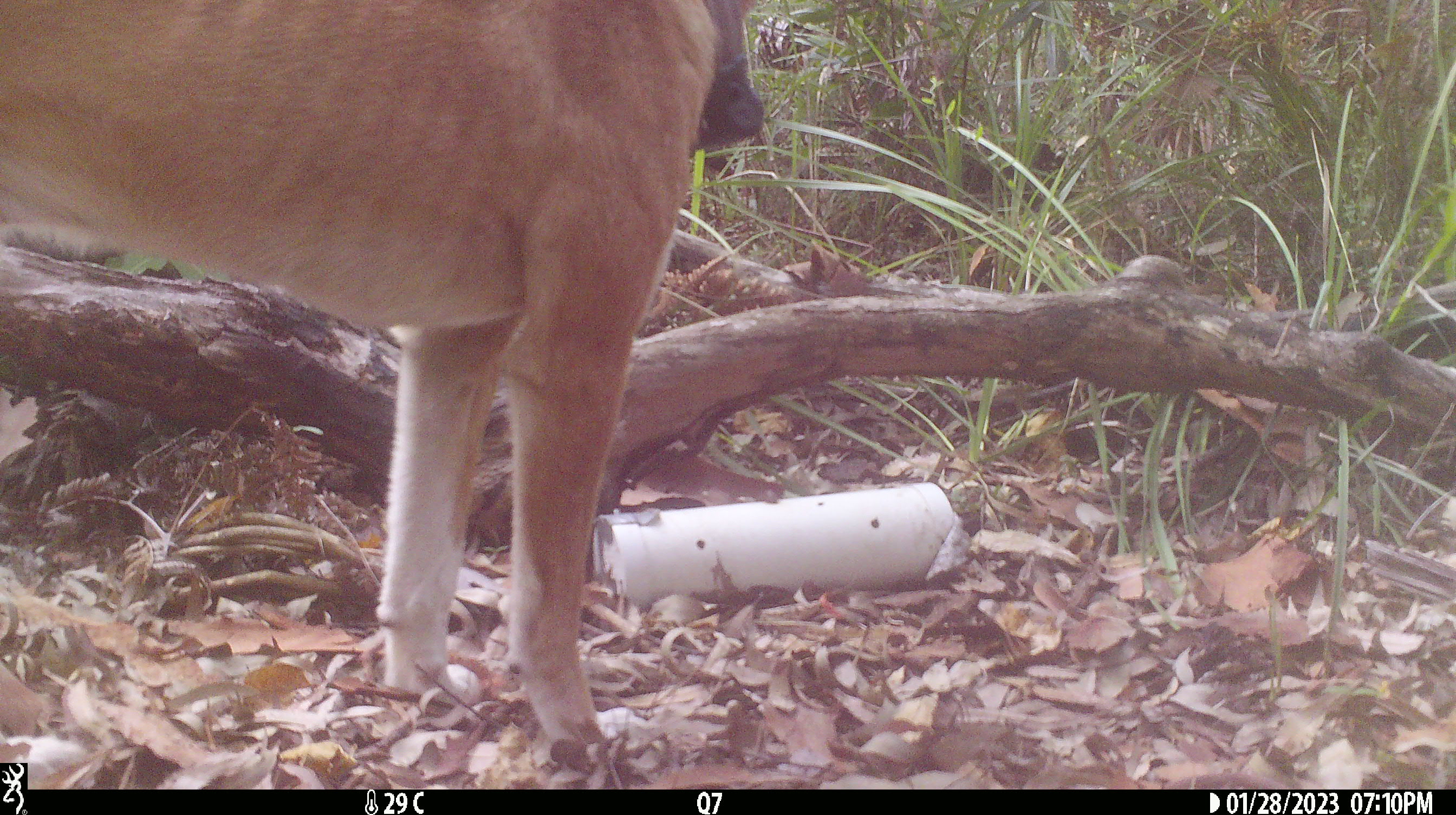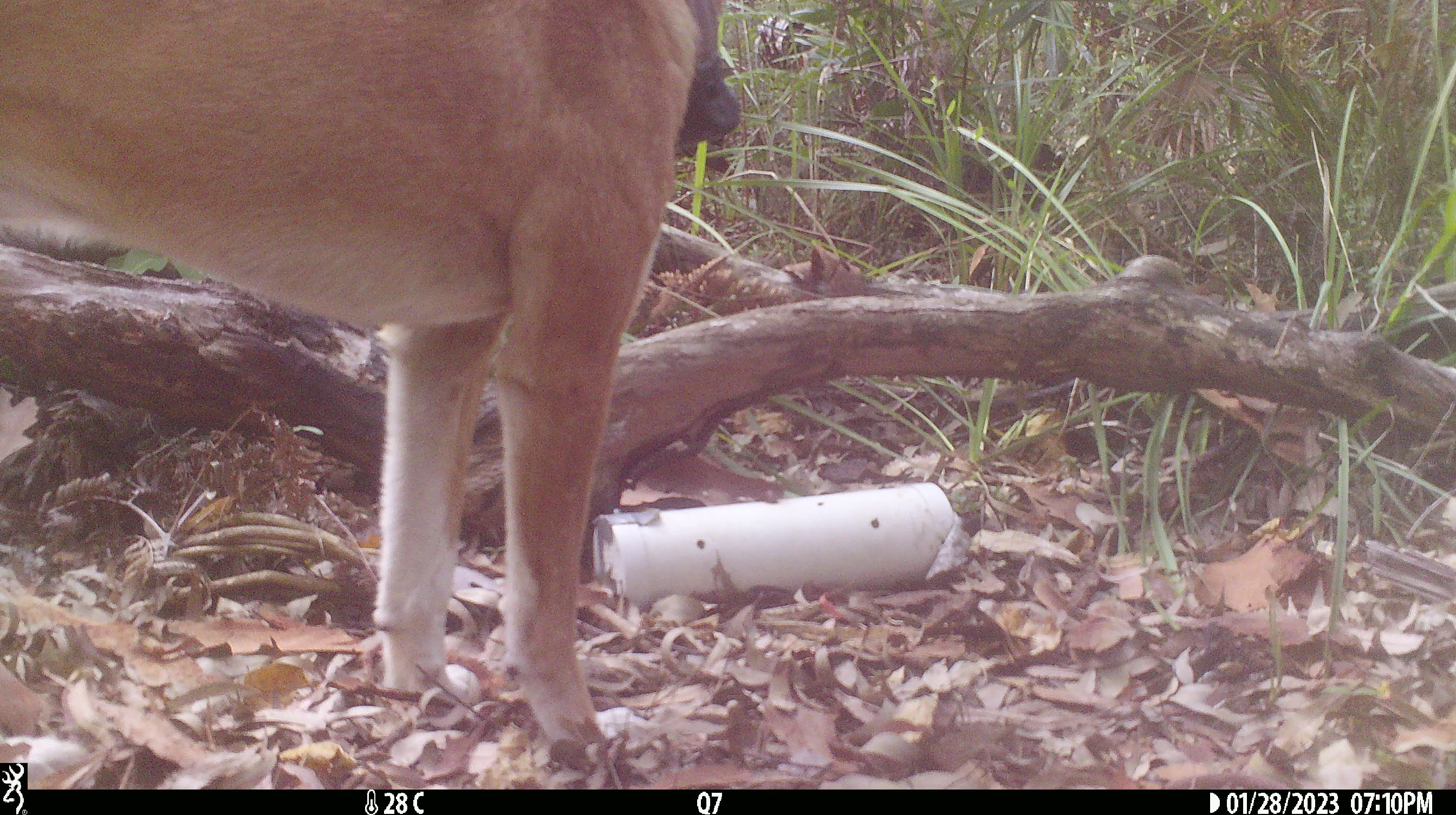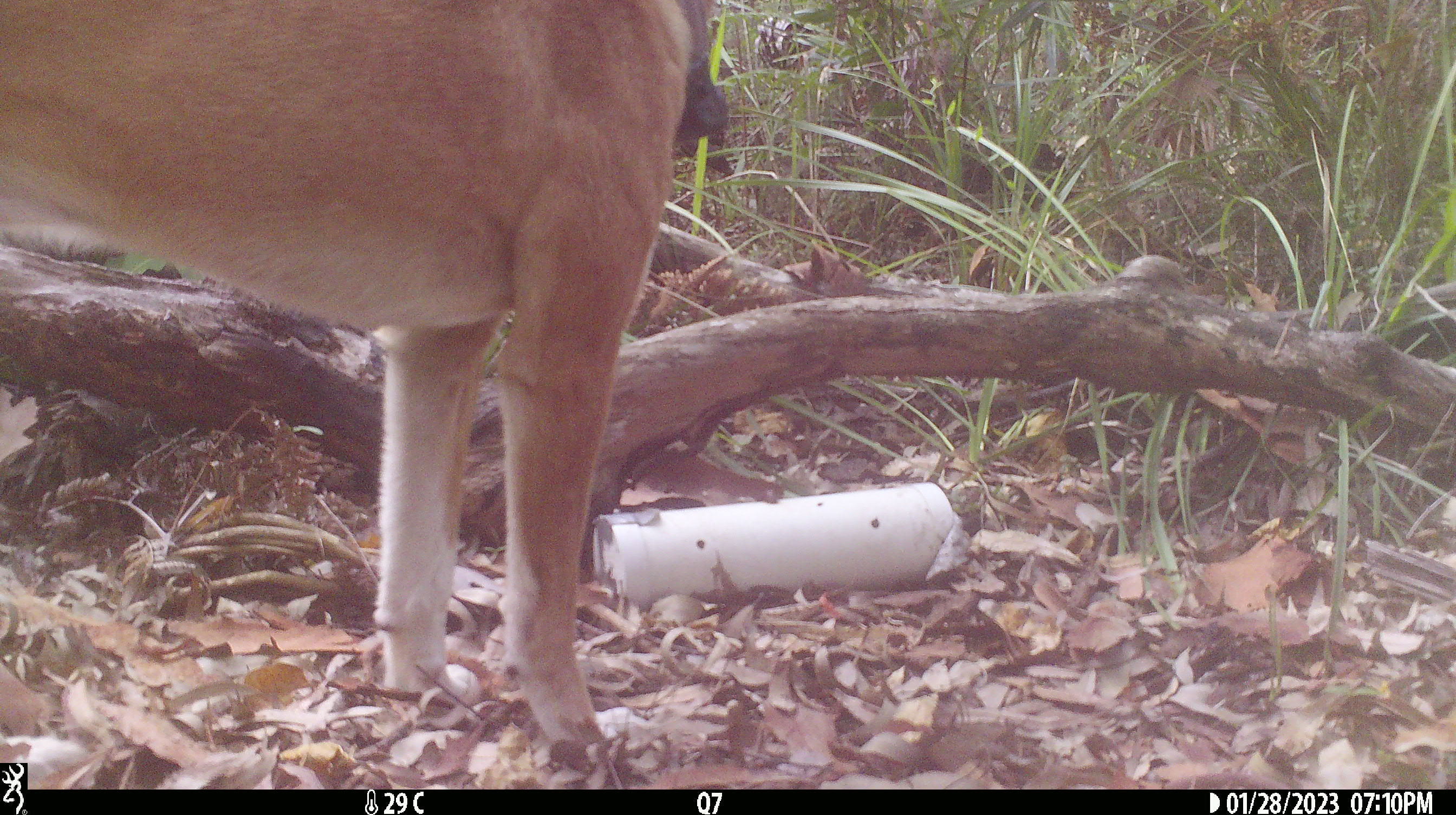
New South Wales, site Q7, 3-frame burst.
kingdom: Animalia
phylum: Chordata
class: Mammalia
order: Carnivora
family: Canidae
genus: Canis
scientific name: Canis familiaris dingo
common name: dingo